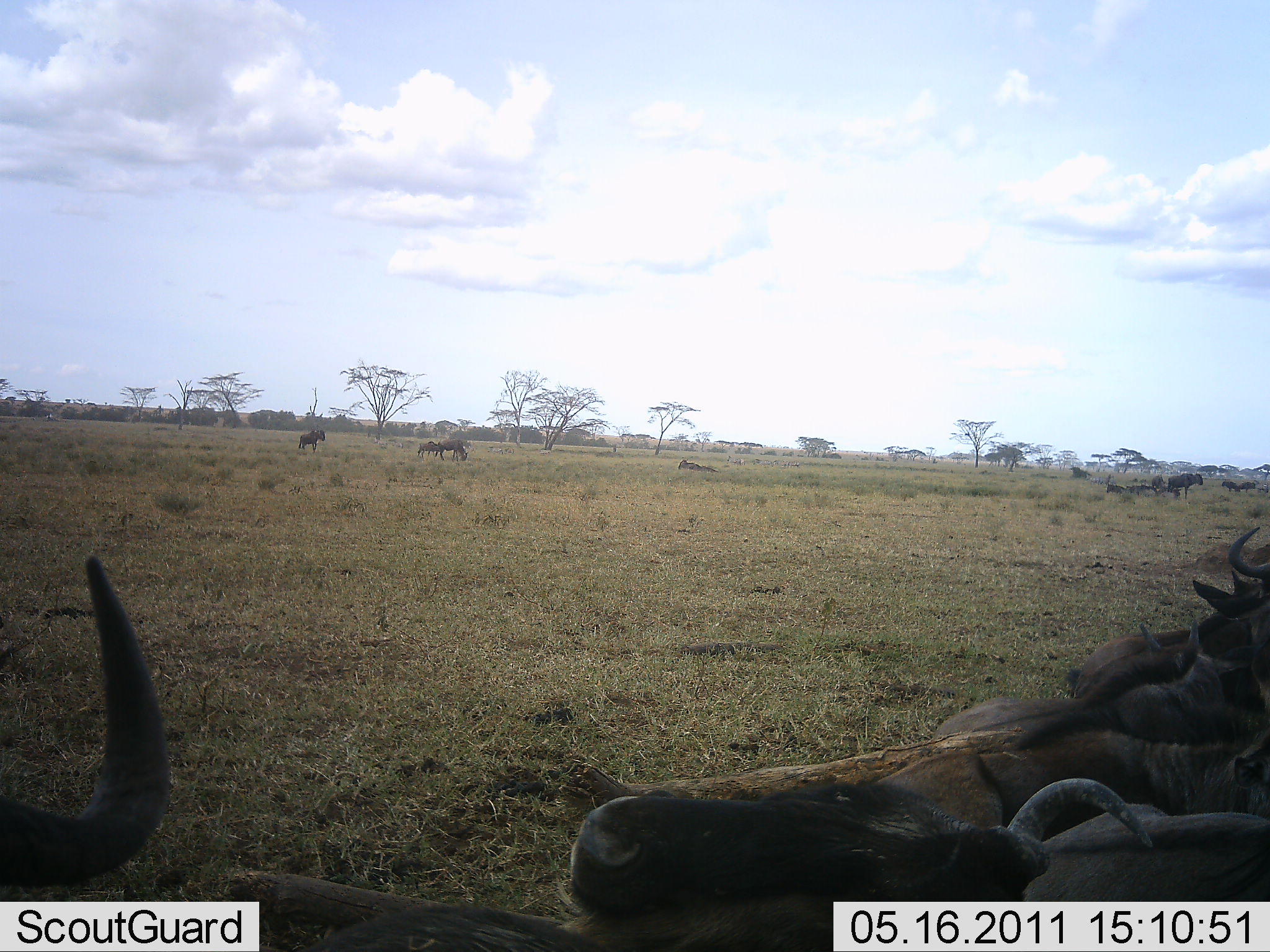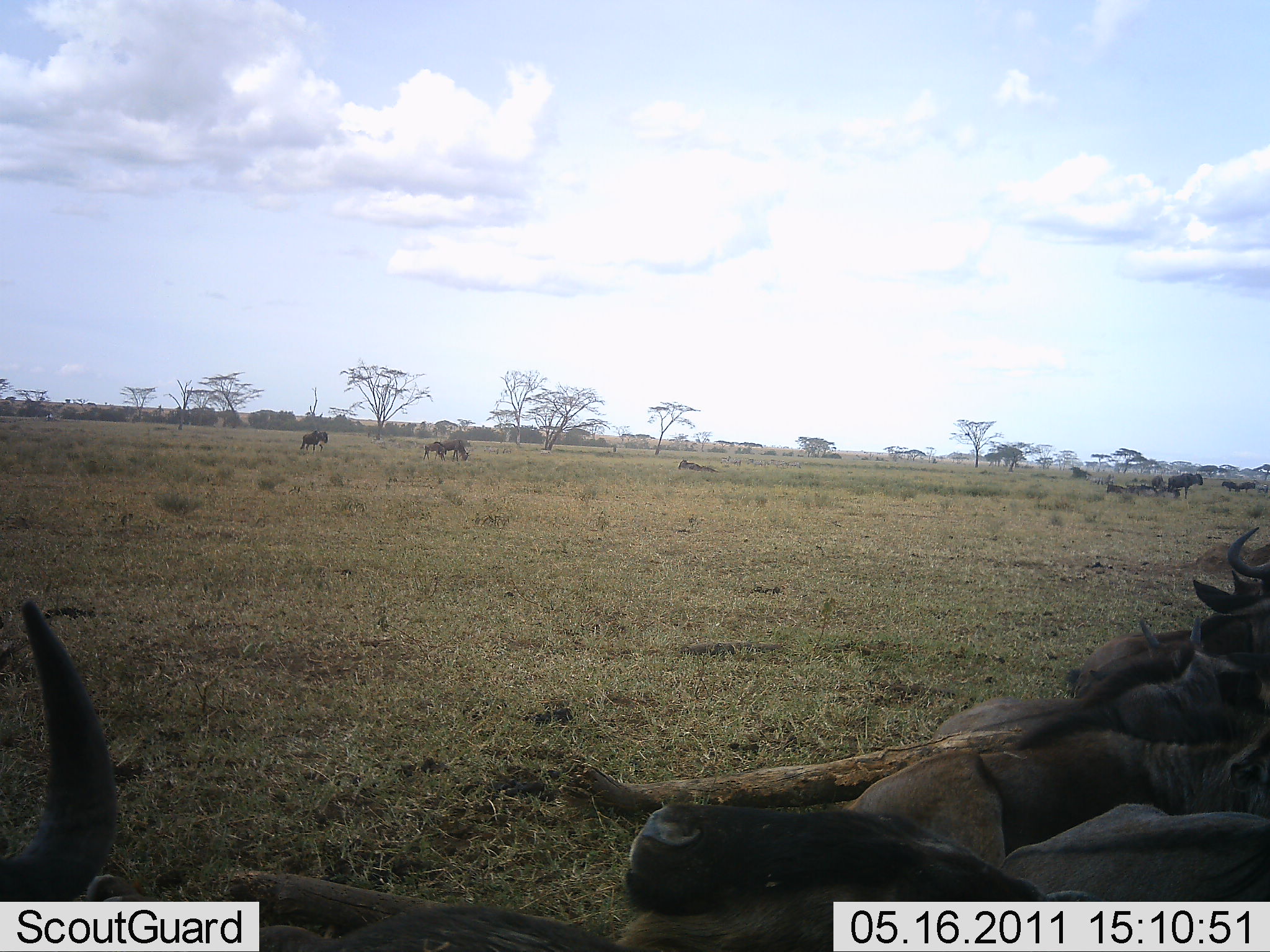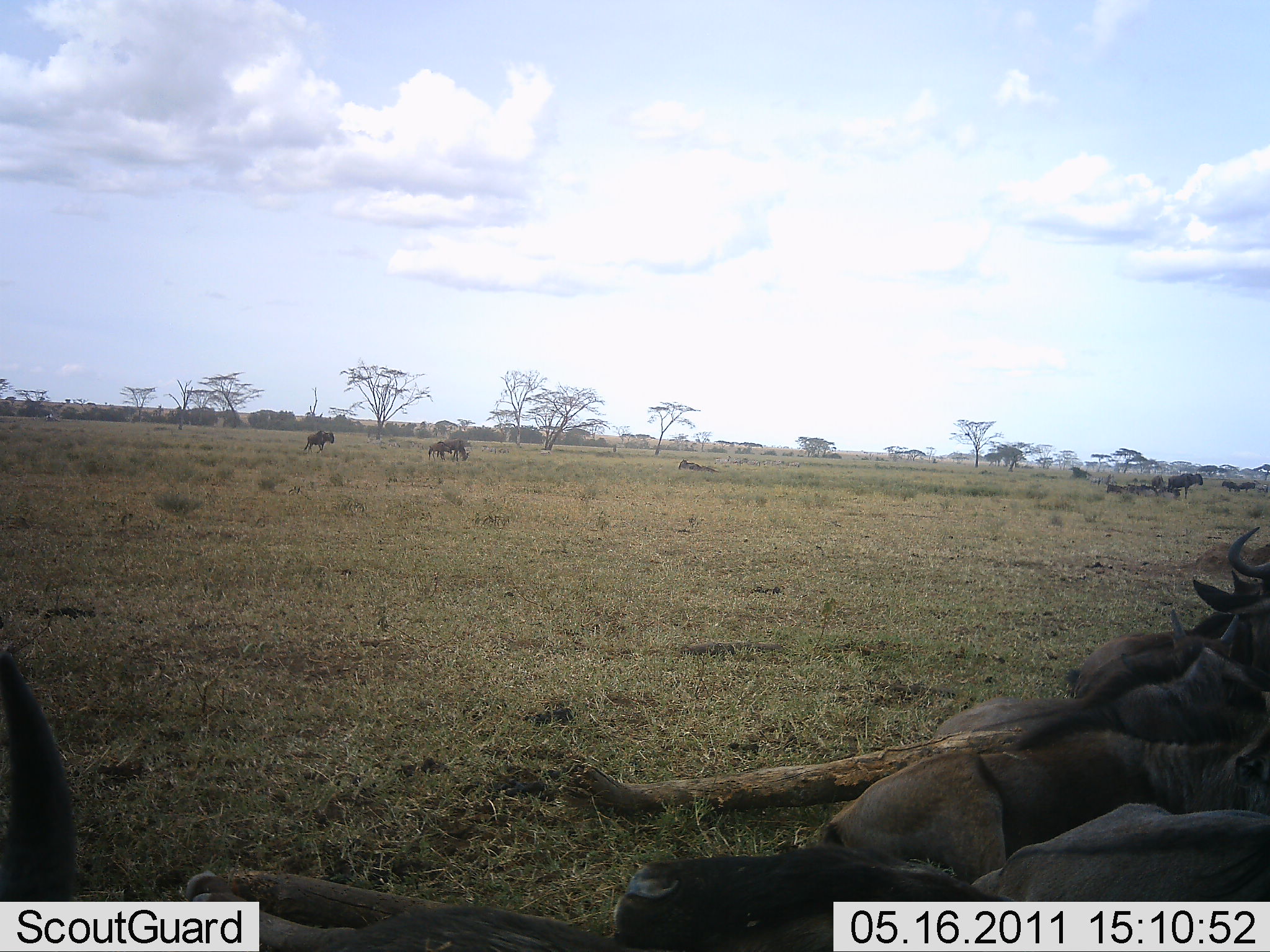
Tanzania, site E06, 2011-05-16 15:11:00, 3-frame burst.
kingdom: Animalia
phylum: Chordata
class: Mammalia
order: Artiodactyla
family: Bovidae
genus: Connochaetes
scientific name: Connochaetes taurinus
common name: blue wildebeest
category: wildebeest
Wildebeest (blue wildebeest) (Connochaetes taurinus), count 11-50. Behavior (volunteer vote fractions): standing 40%, resting 100%, moving 30%, interacting 20%. Young present (vote fraction): 10%. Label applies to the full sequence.